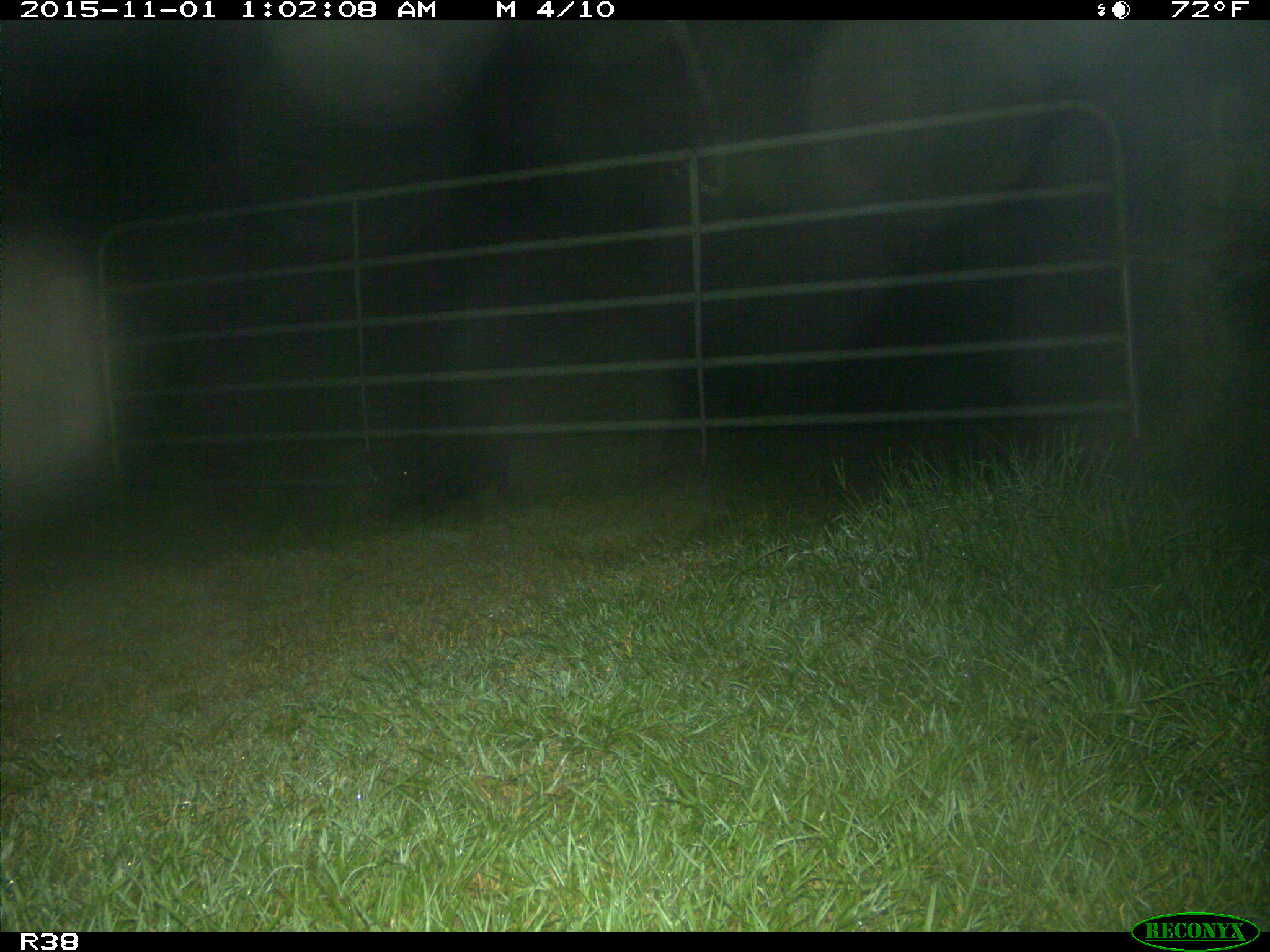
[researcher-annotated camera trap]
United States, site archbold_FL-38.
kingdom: Animalia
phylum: Chordata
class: Mammalia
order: Artiodactyla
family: Suidae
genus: Sus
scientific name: Sus scrofa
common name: wild boar